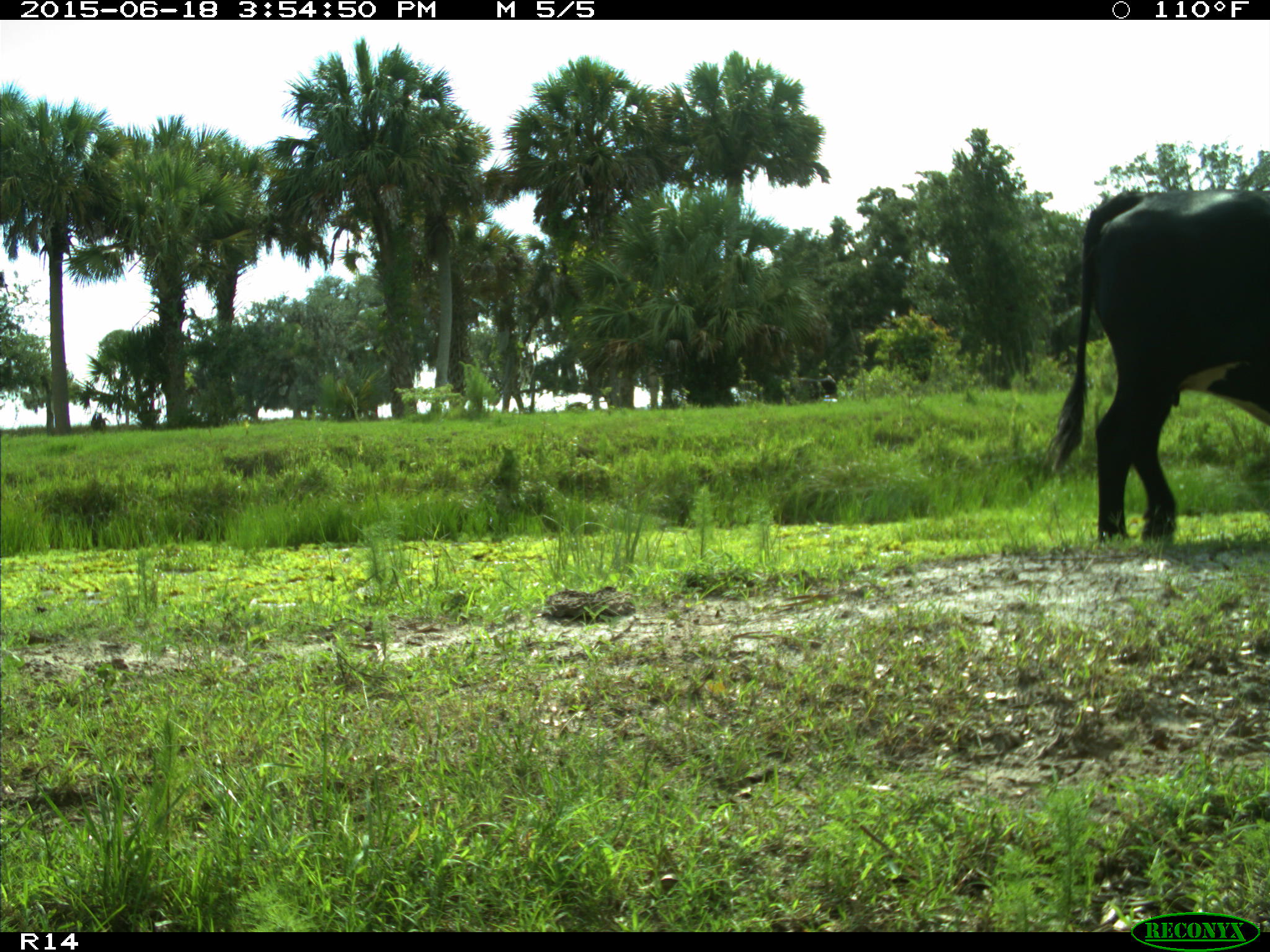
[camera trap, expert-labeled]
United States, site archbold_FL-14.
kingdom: Animalia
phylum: Chordata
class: Mammalia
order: Artiodactyla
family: Bovidae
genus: Bos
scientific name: Bos taurus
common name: domestic cow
Bos taurus (domestic cow).